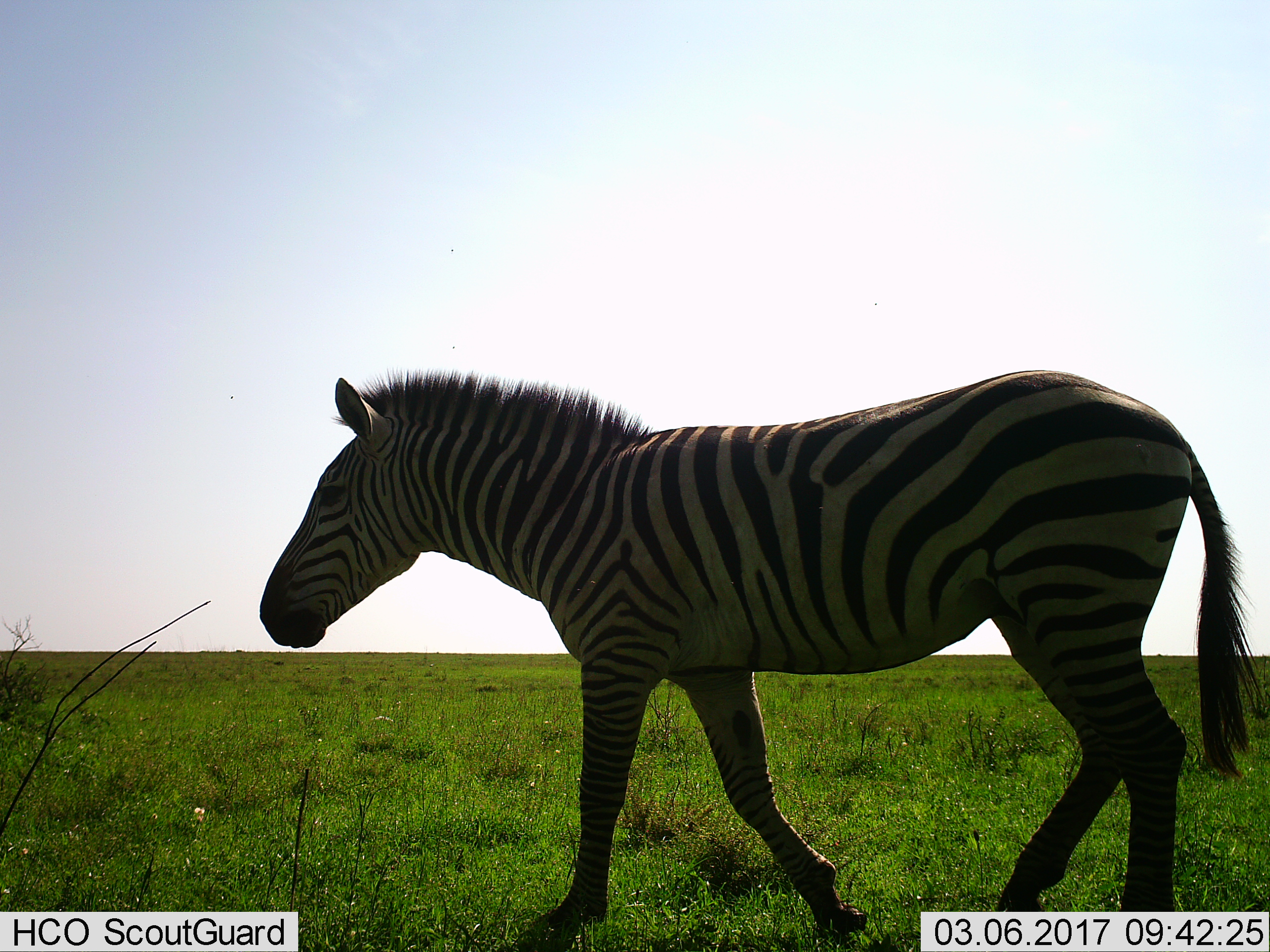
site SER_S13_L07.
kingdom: Animalia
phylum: Chordata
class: Mammalia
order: Perissodactyla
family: Equidae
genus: Equus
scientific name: Equus quagga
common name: plains zebra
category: zebraplains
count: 1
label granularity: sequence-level